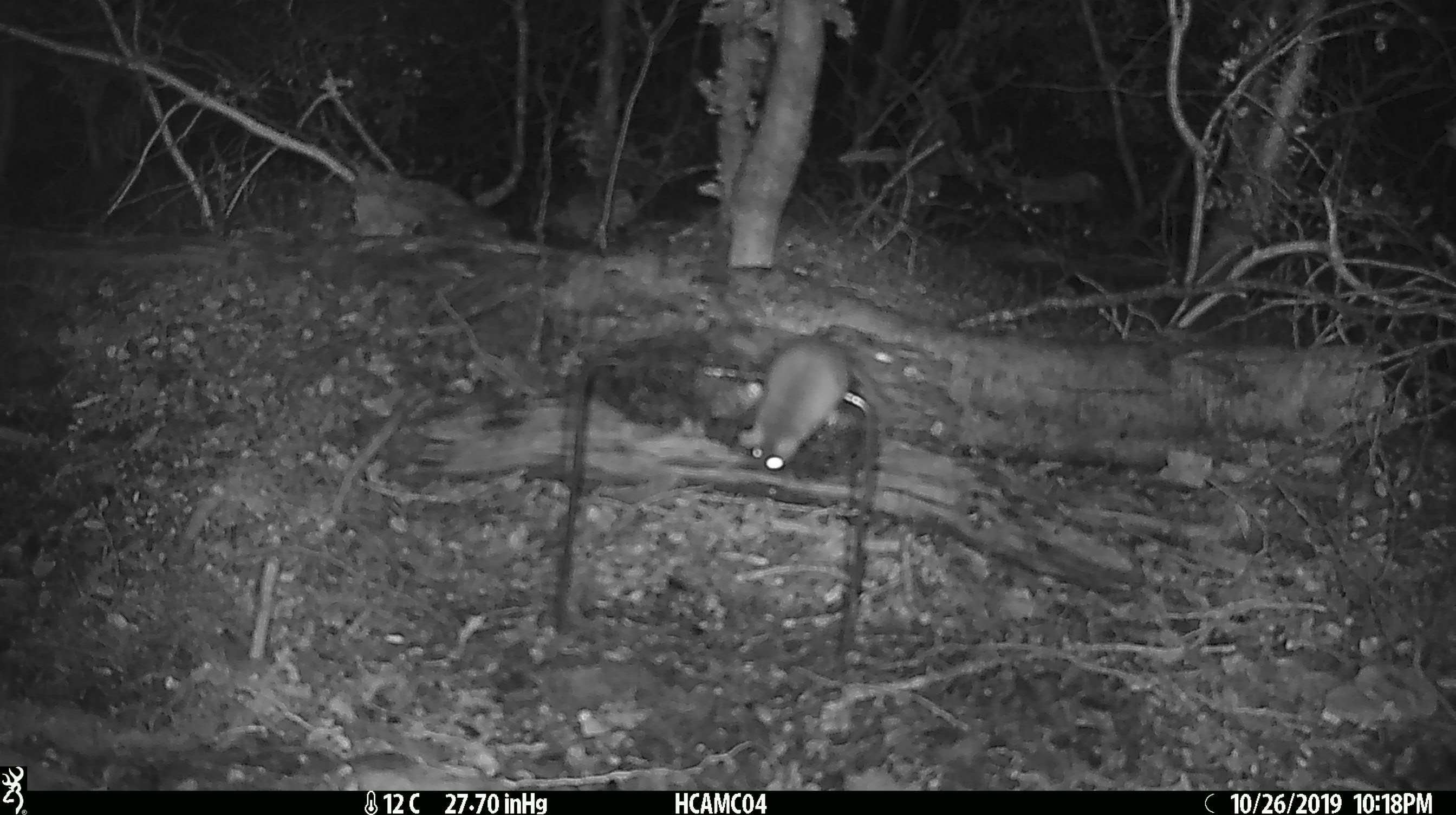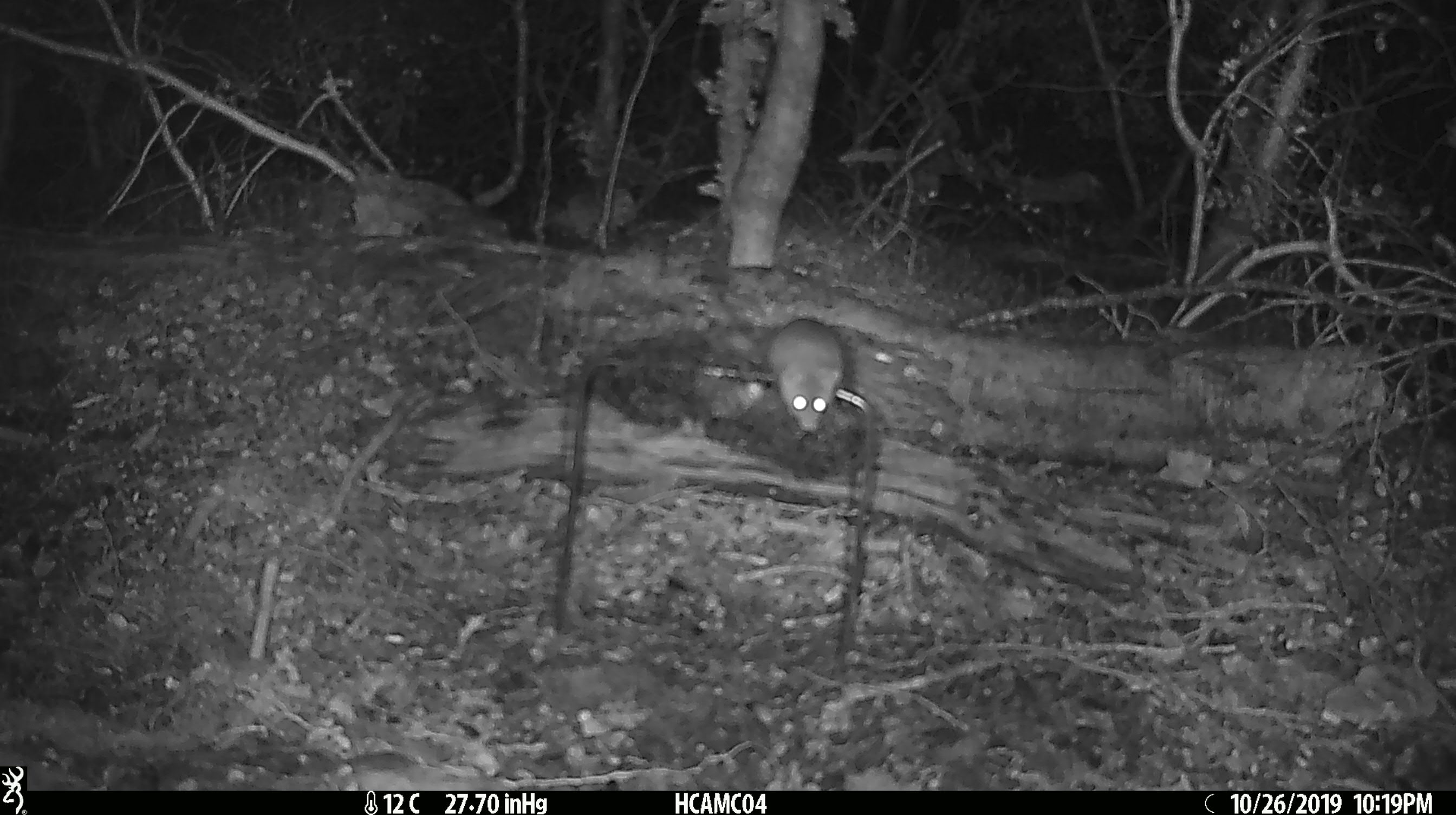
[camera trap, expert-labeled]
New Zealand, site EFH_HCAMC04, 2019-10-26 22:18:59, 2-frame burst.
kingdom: Animalia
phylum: Chordata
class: Mammalia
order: Rodentia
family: Muridae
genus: Mus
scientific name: Mus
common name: mouse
Mouse (Mus).